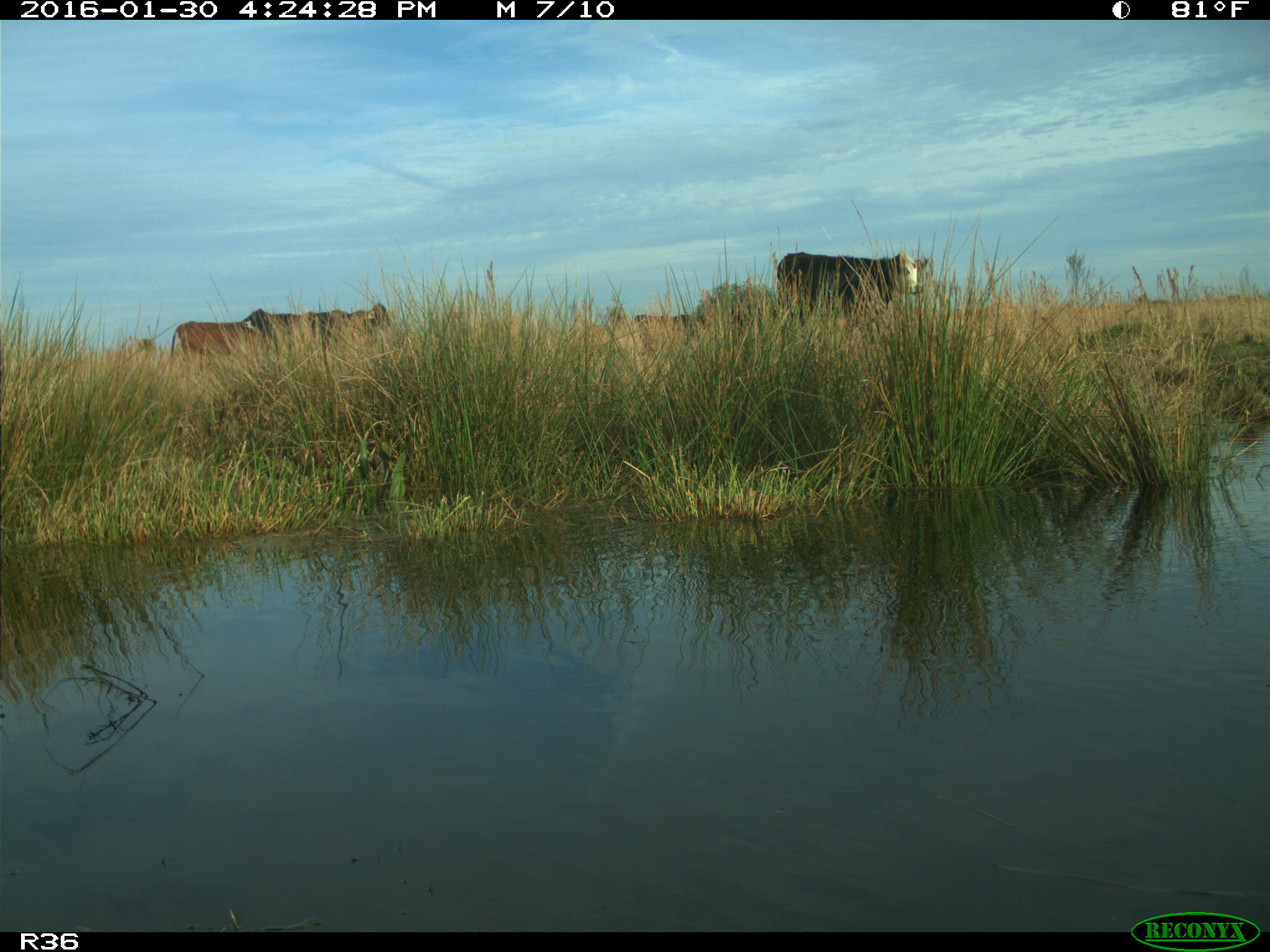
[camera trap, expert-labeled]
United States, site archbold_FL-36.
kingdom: Animalia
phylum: Chordata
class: Mammalia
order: Artiodactyla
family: Bovidae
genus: Bos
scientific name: Bos taurus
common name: domestic cow